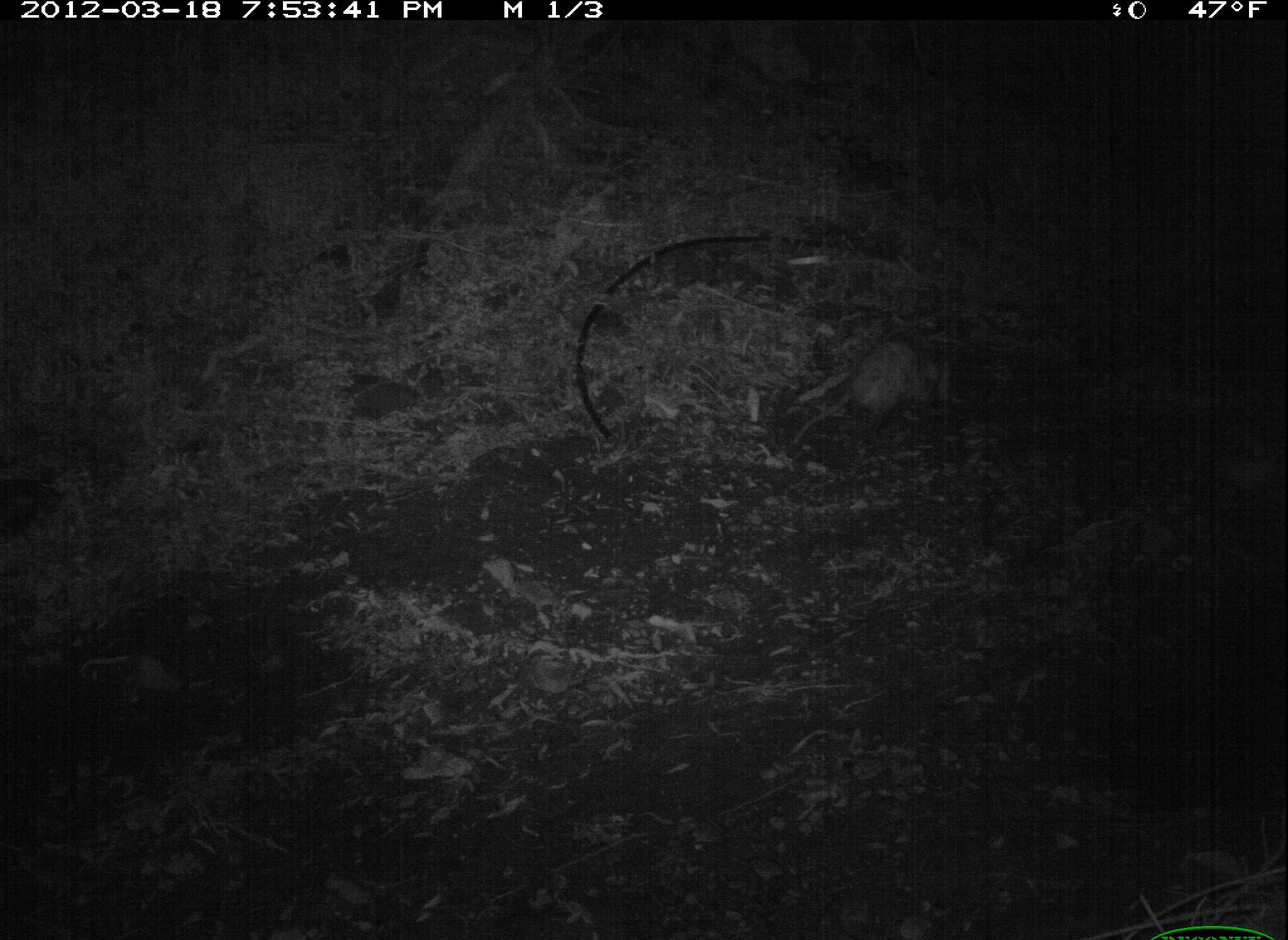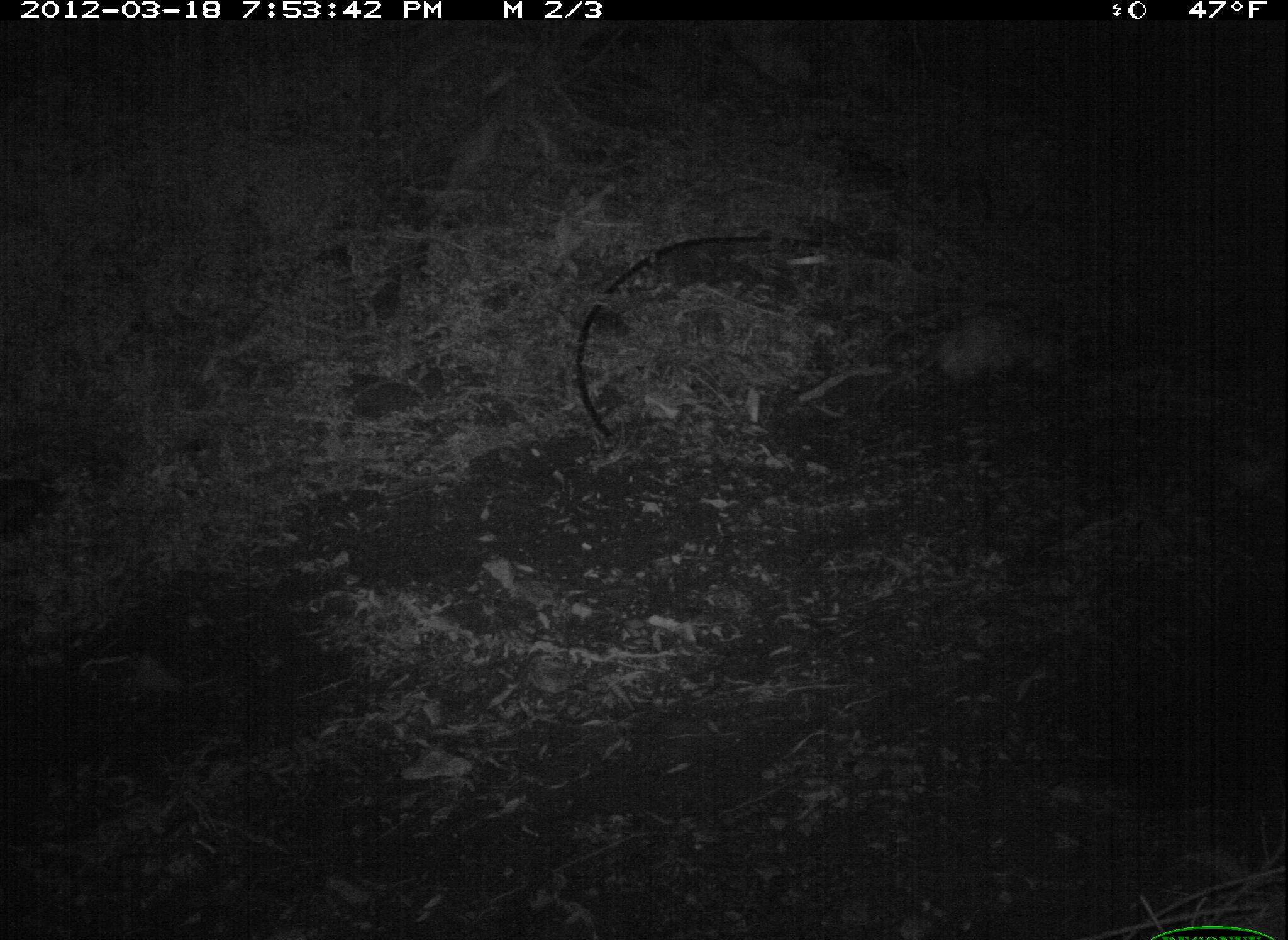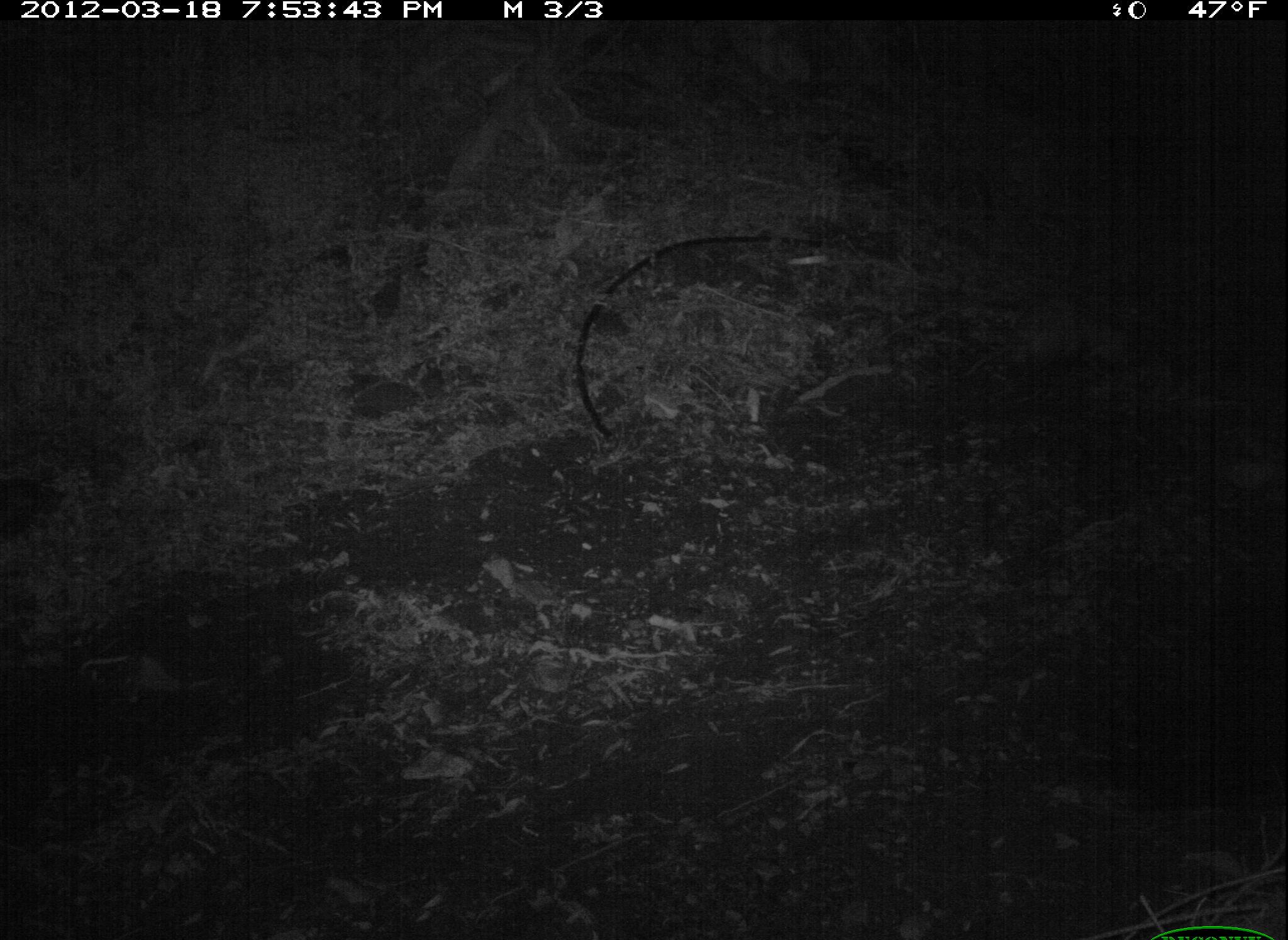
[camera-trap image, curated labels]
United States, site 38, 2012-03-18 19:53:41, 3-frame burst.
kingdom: Animalia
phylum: Chordata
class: Mammalia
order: Didelphimorphia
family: Didelphidae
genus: Didelphis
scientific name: Didelphis virginiana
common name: virginia opossum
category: opossum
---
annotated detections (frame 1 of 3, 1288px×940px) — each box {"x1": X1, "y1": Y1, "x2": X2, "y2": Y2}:
opossum: {"x1": 794, "y1": 330, "x2": 1003, "y2": 465}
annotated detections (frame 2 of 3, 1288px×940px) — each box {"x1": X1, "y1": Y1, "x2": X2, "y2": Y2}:
opossum: {"x1": 871, "y1": 298, "x2": 1106, "y2": 419}